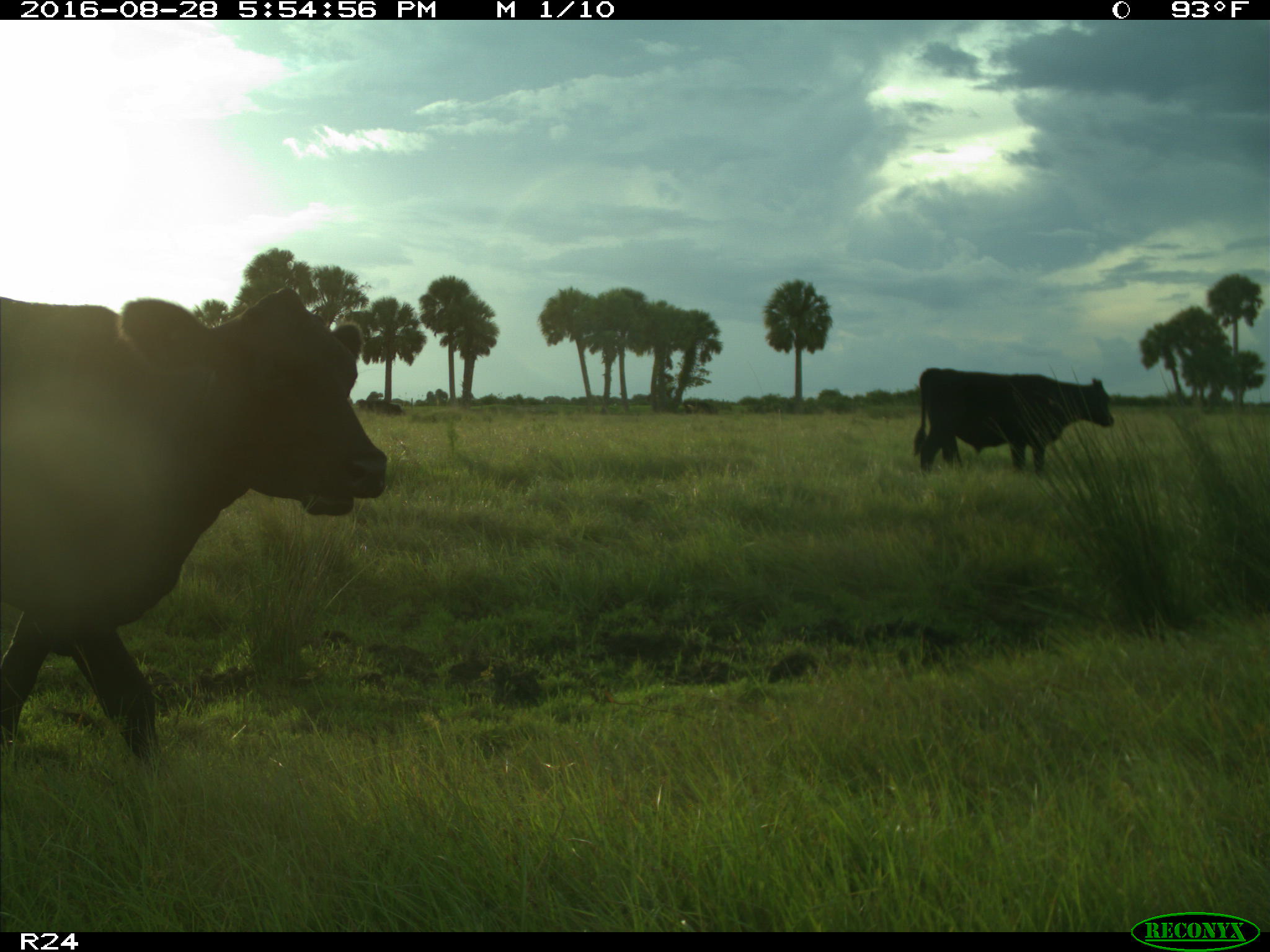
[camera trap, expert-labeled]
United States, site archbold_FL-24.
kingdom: Animalia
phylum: Chordata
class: Mammalia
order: Artiodactyla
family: Bovidae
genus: Bos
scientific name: Bos taurus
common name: domestic cow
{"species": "Bos taurus (domestic cow)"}